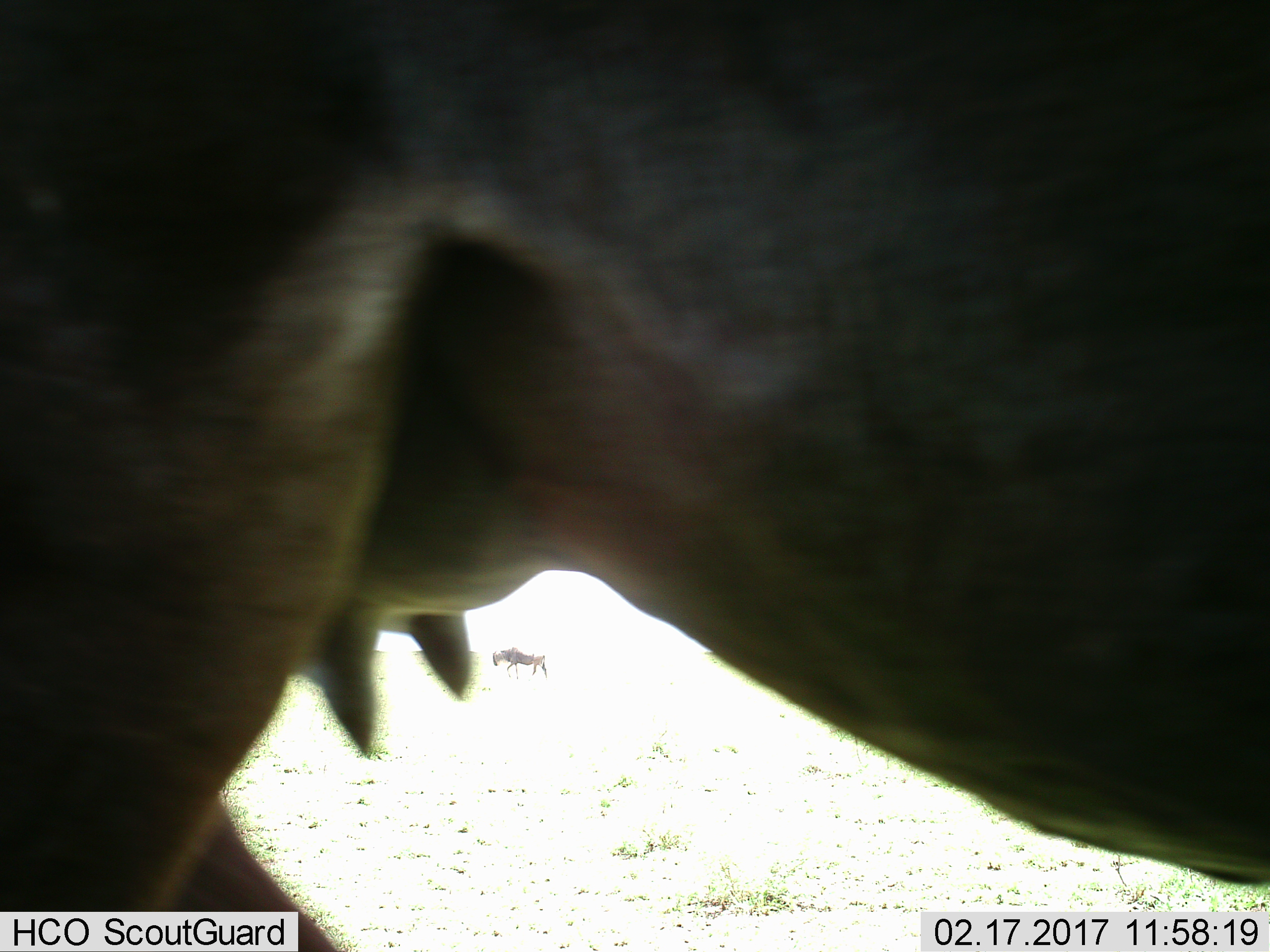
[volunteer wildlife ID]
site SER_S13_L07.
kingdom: Animalia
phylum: Chordata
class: Mammalia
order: Artiodactyla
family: Bovidae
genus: Connochaetes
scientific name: Connochaetes taurinus taurinus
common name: blue wildebeest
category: wildebeestblue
Wildebeestblue (blue wildebeest) (Connochaetes taurinus taurinus), count 2. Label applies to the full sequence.